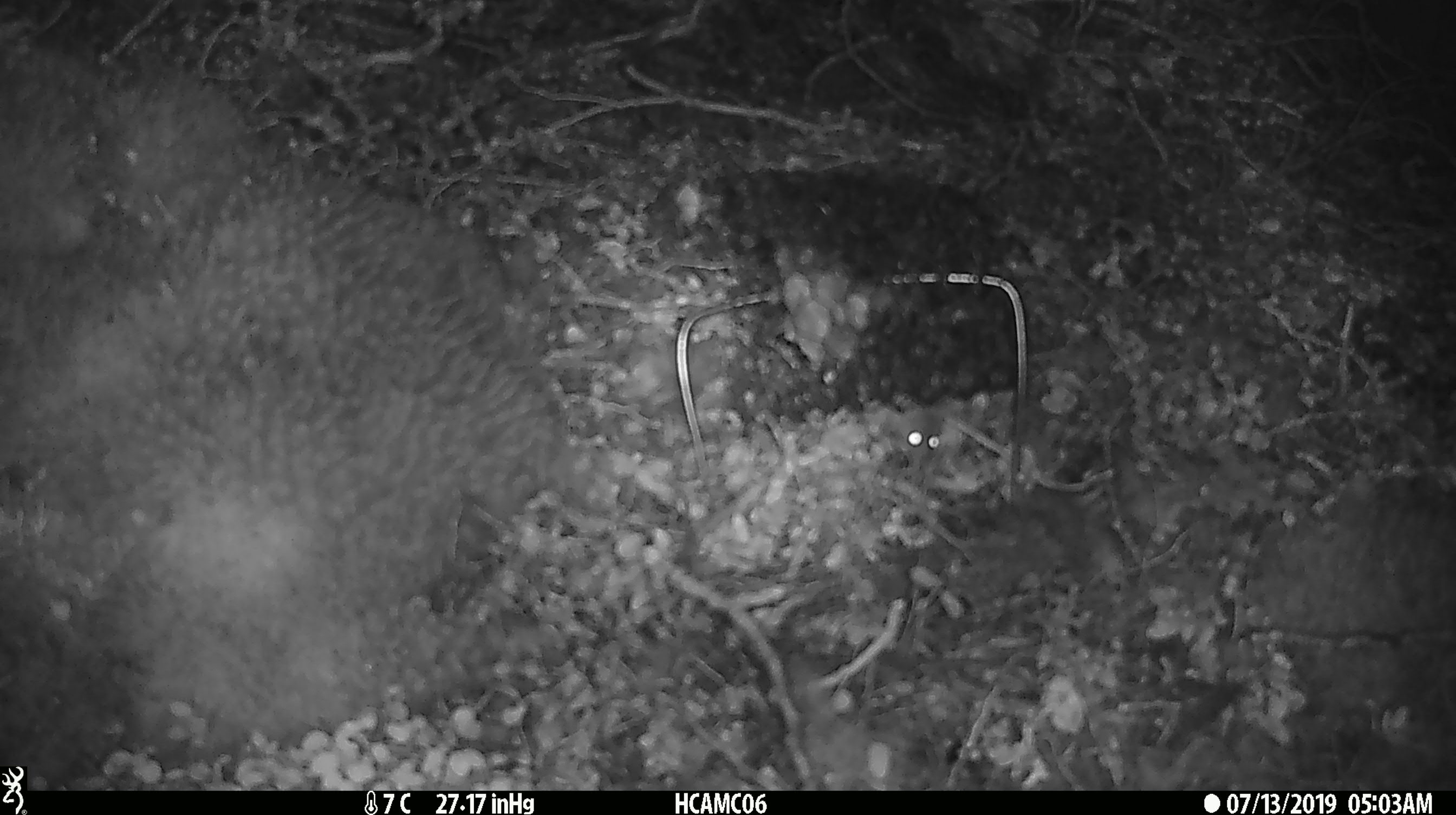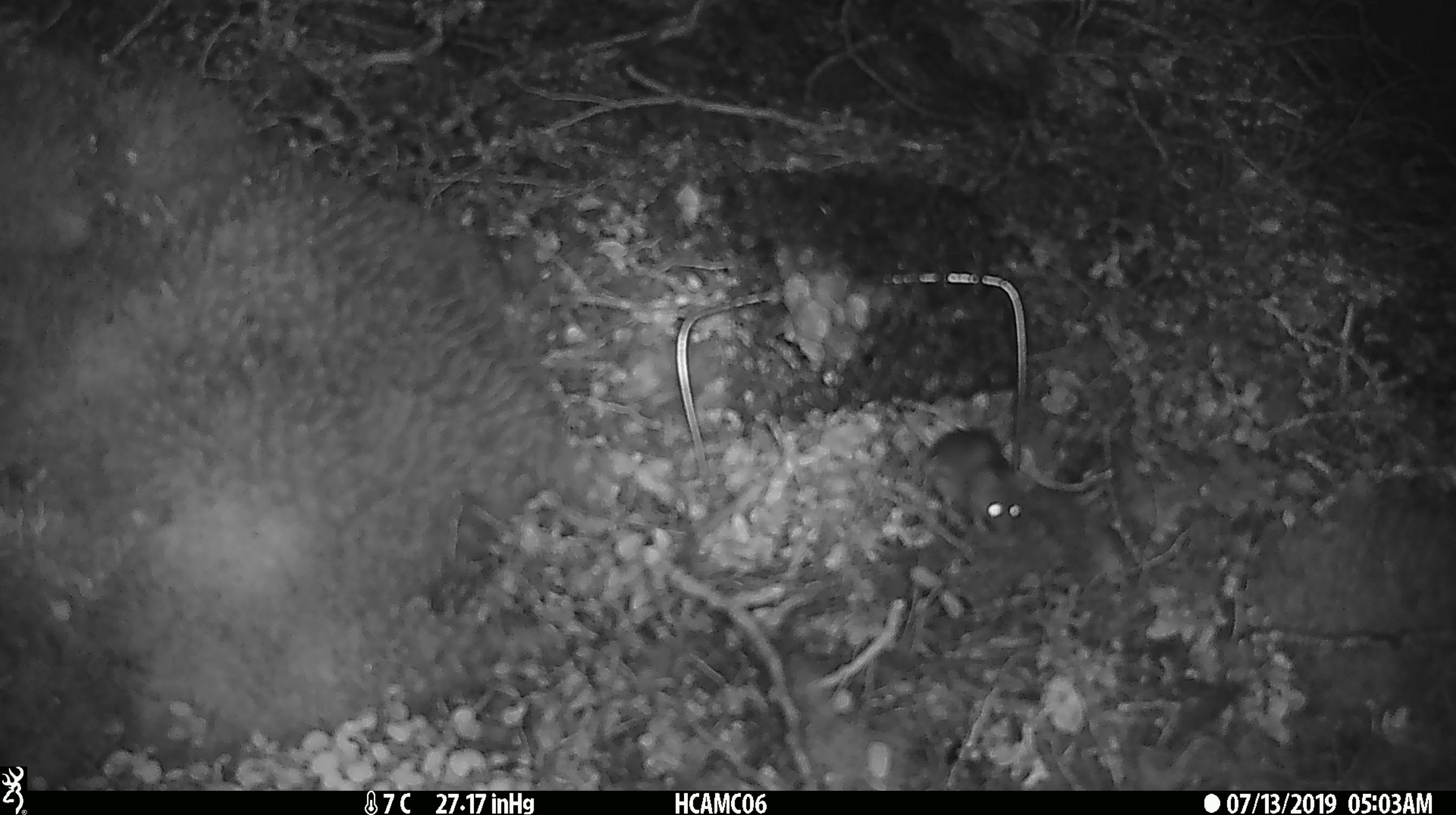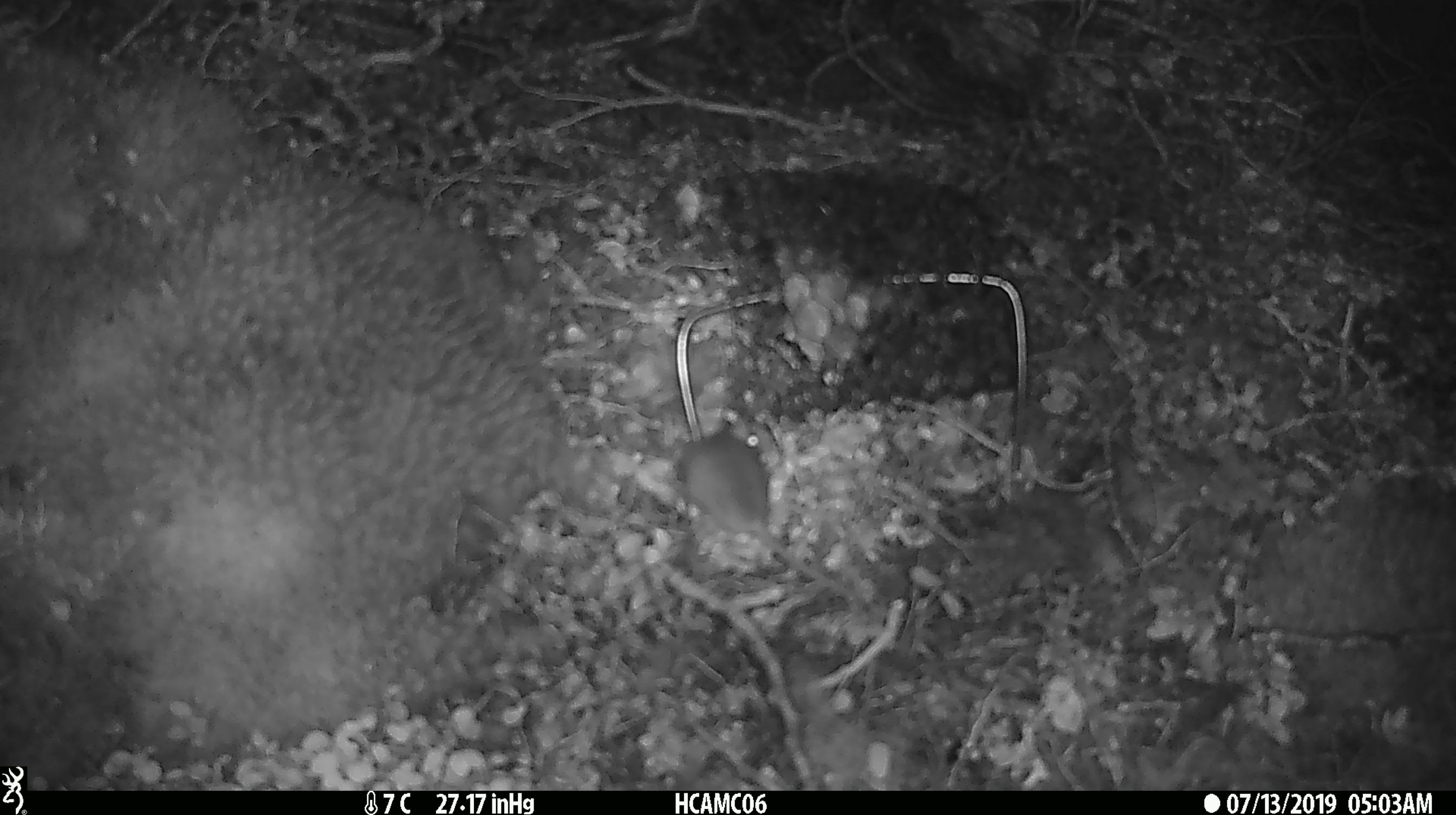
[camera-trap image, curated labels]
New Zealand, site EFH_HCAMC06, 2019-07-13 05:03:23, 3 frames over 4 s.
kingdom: Animalia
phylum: Chordata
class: Mammalia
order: Rodentia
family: Muridae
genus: Mus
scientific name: Mus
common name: mouse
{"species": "mouse (Mus)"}